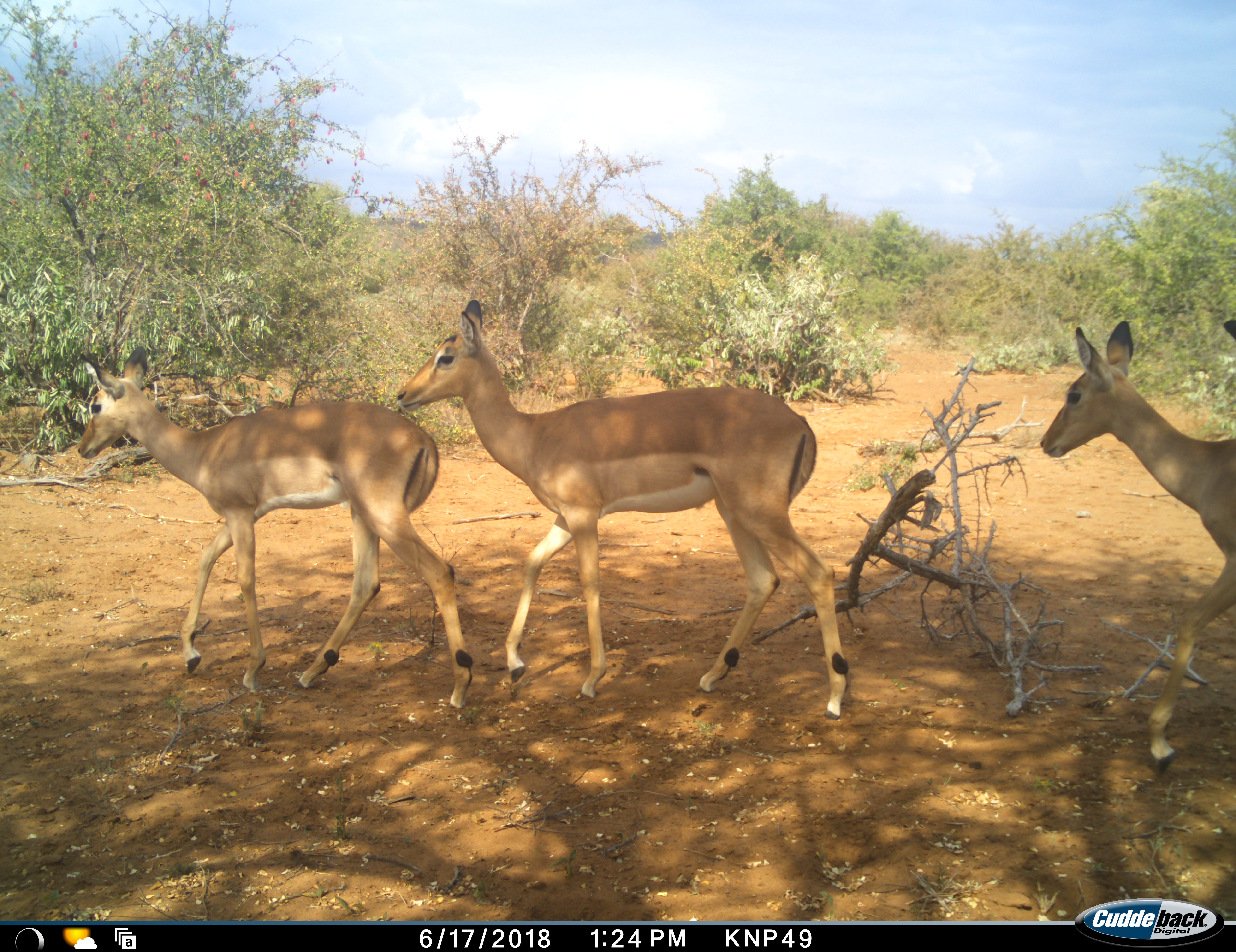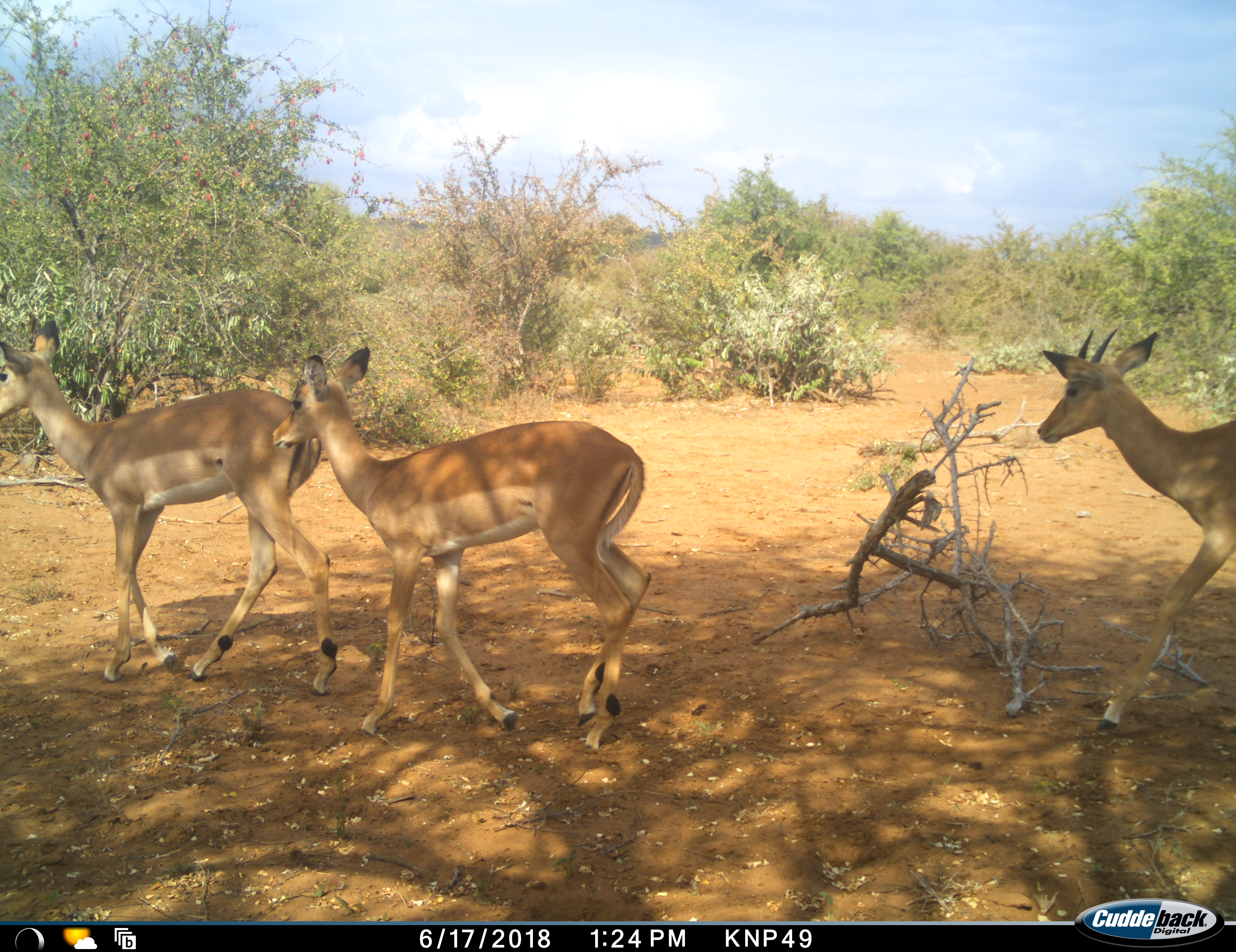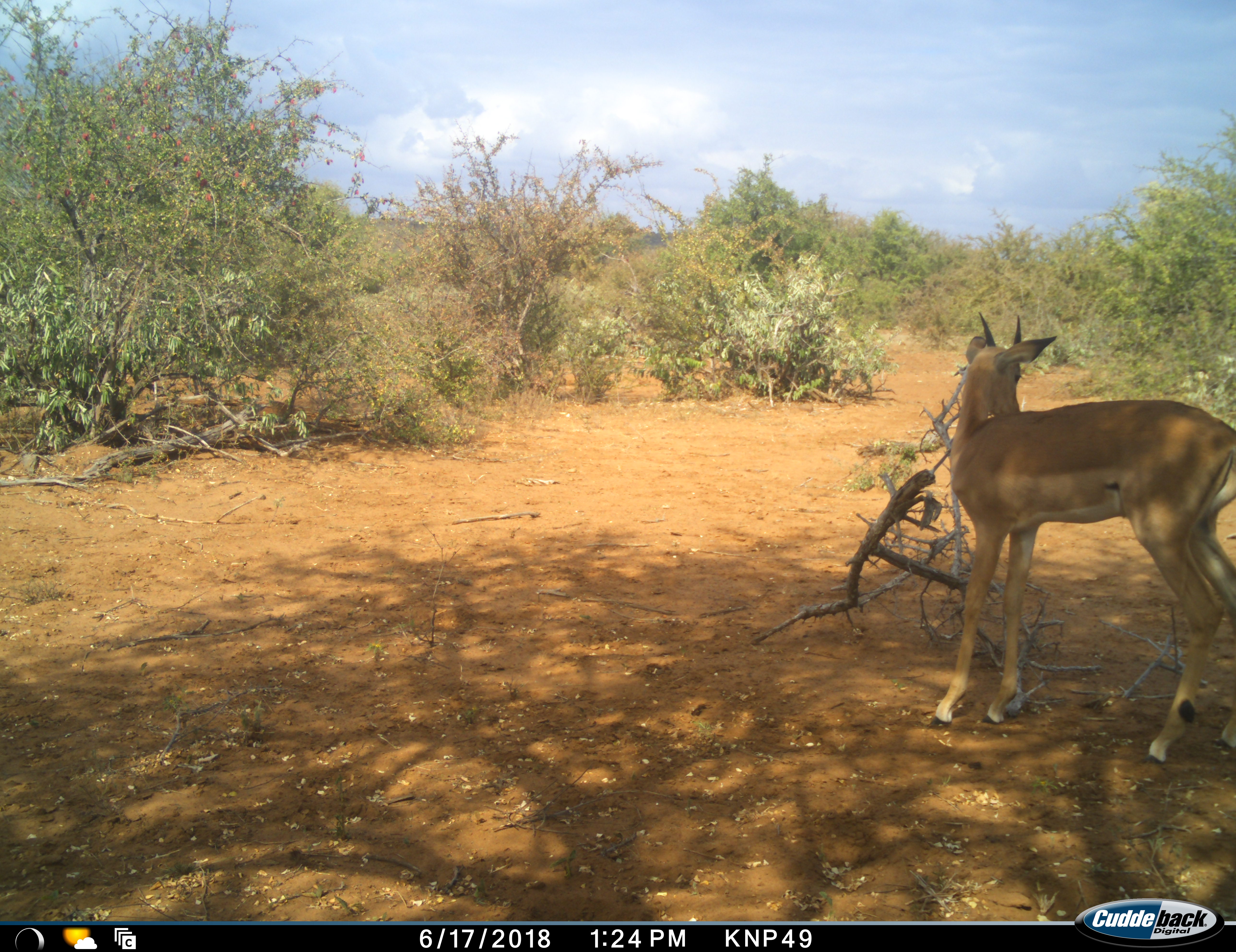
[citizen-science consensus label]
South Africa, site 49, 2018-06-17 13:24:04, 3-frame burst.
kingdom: Animalia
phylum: Chordata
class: Mammalia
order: Artiodactyla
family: Bovidae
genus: Aepyceros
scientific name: Aepyceros melampus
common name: impala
Impala (Aepyceros melampus), count 3. Behavior (volunteer vote fractions): standing 10%, resting 0%, moving 100%, interacting 10%. Young present (vote fraction): 20%. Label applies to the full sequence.